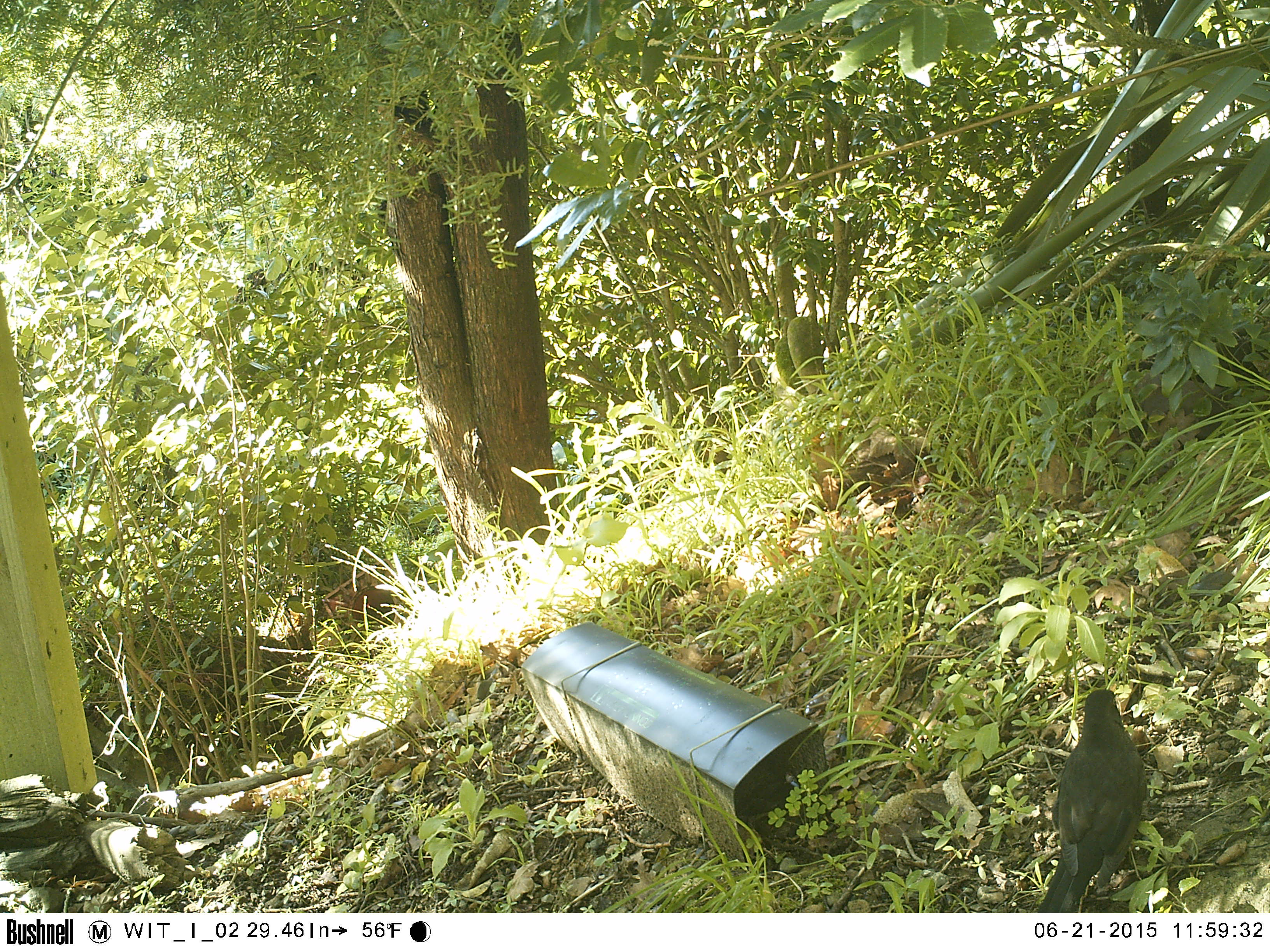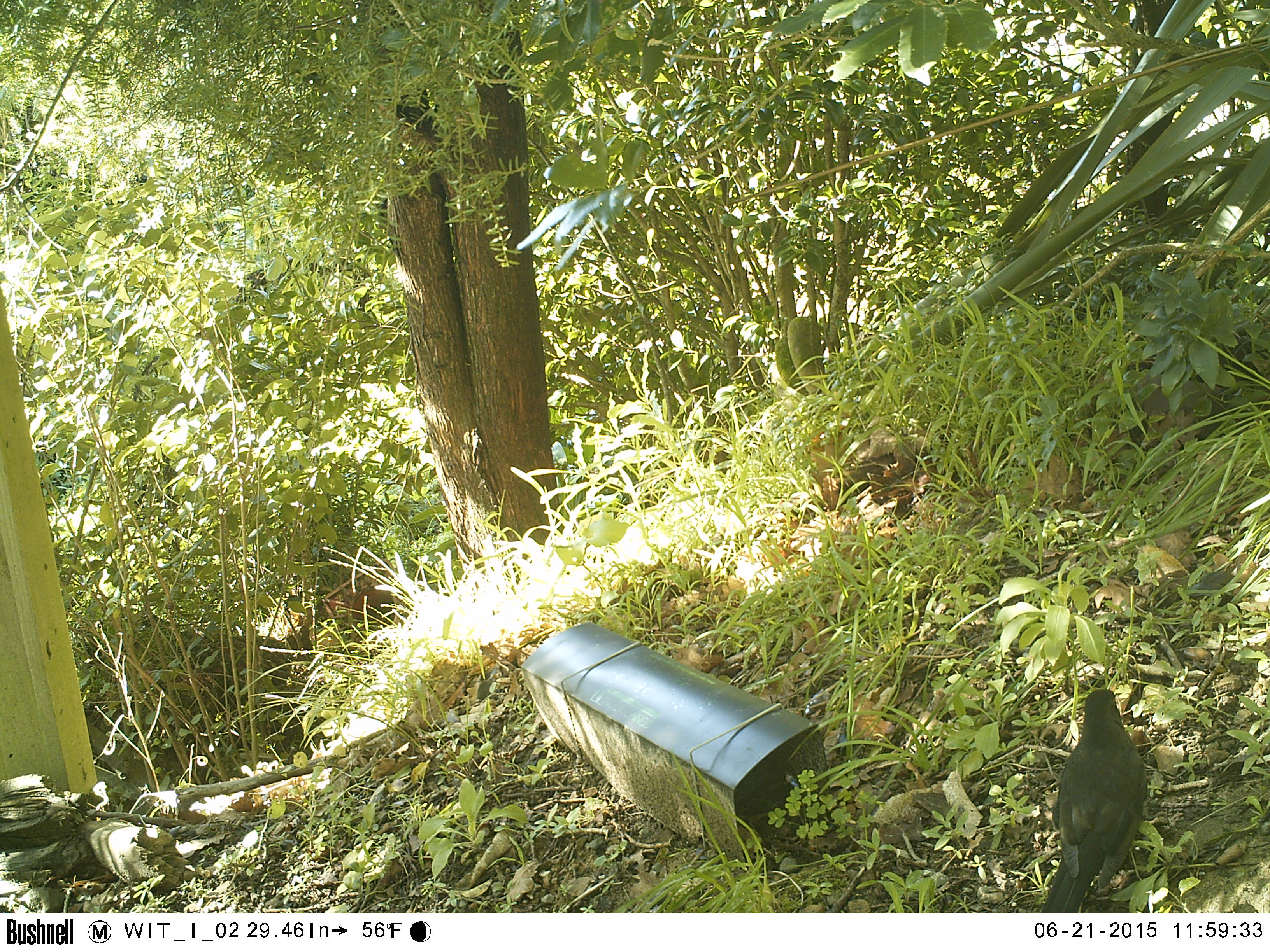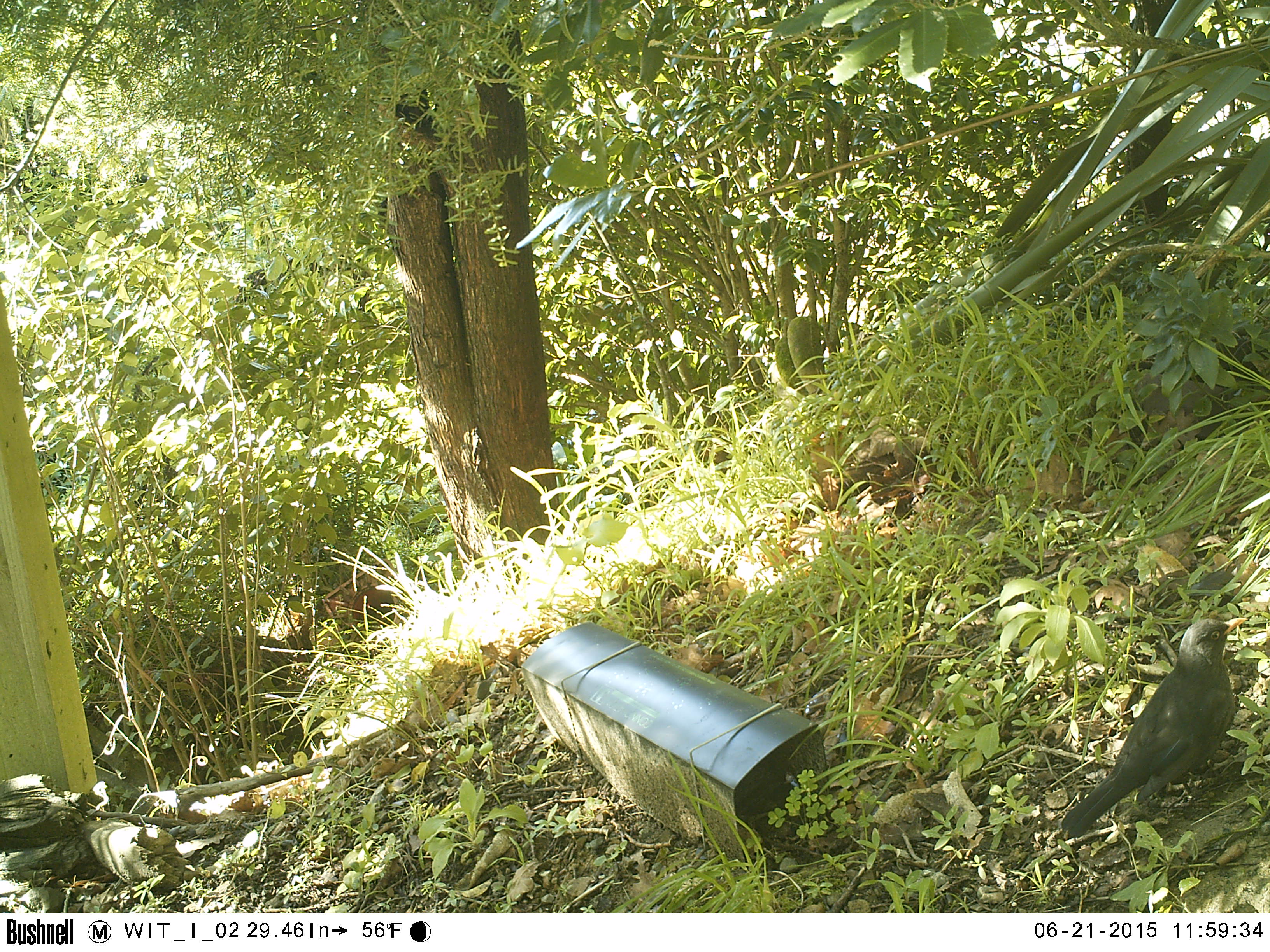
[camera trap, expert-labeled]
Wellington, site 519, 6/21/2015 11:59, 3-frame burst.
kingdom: Animalia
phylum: Chordata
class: Aves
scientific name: Aves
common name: bird